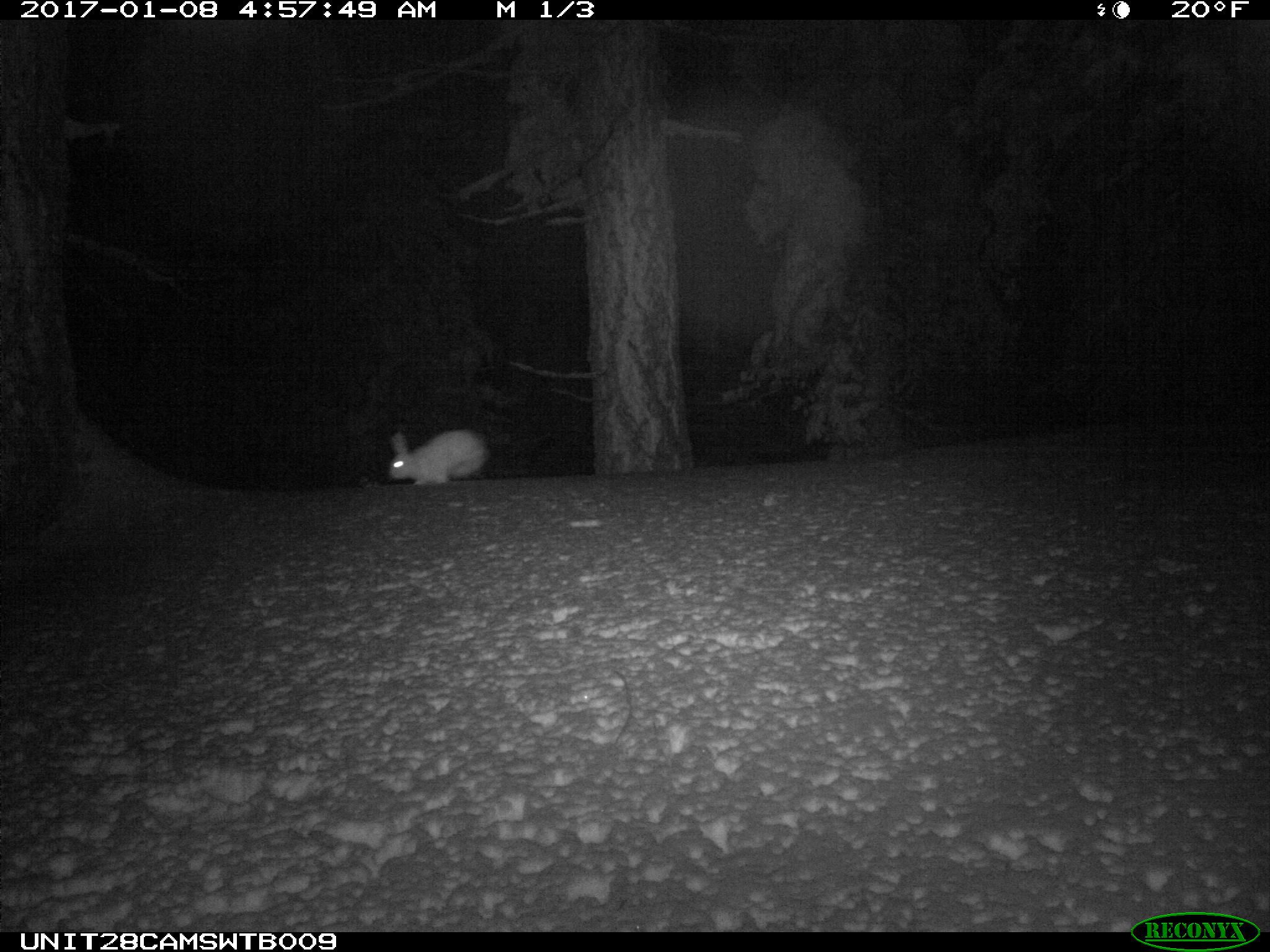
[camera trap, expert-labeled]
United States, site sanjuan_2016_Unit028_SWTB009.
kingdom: Animalia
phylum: Chordata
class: Mammalia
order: Lagomorpha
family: Leporidae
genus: Lepus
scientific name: Lepus americanus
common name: snowshoe hare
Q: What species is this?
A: Lepus americanus (snowshoe hare).